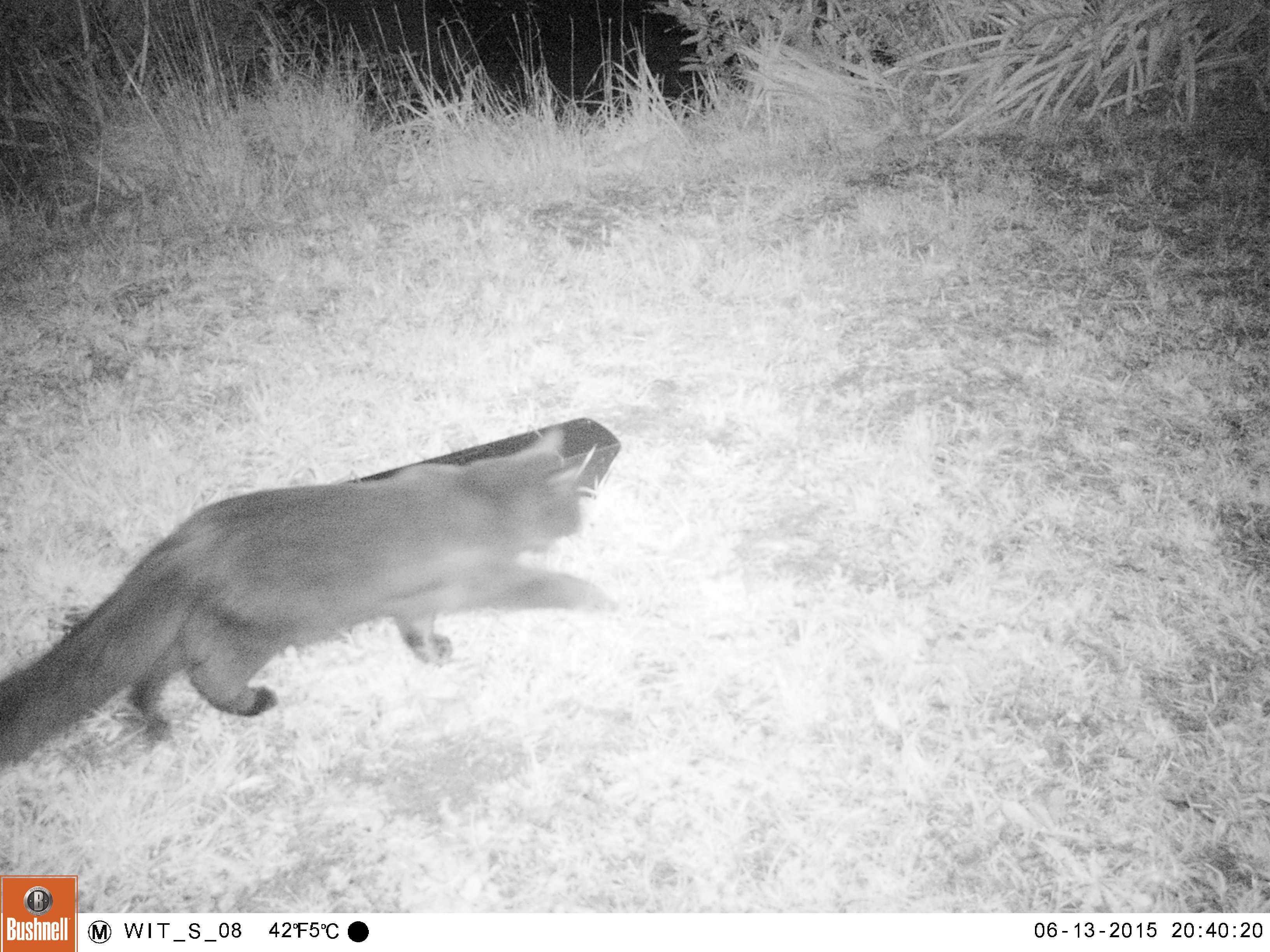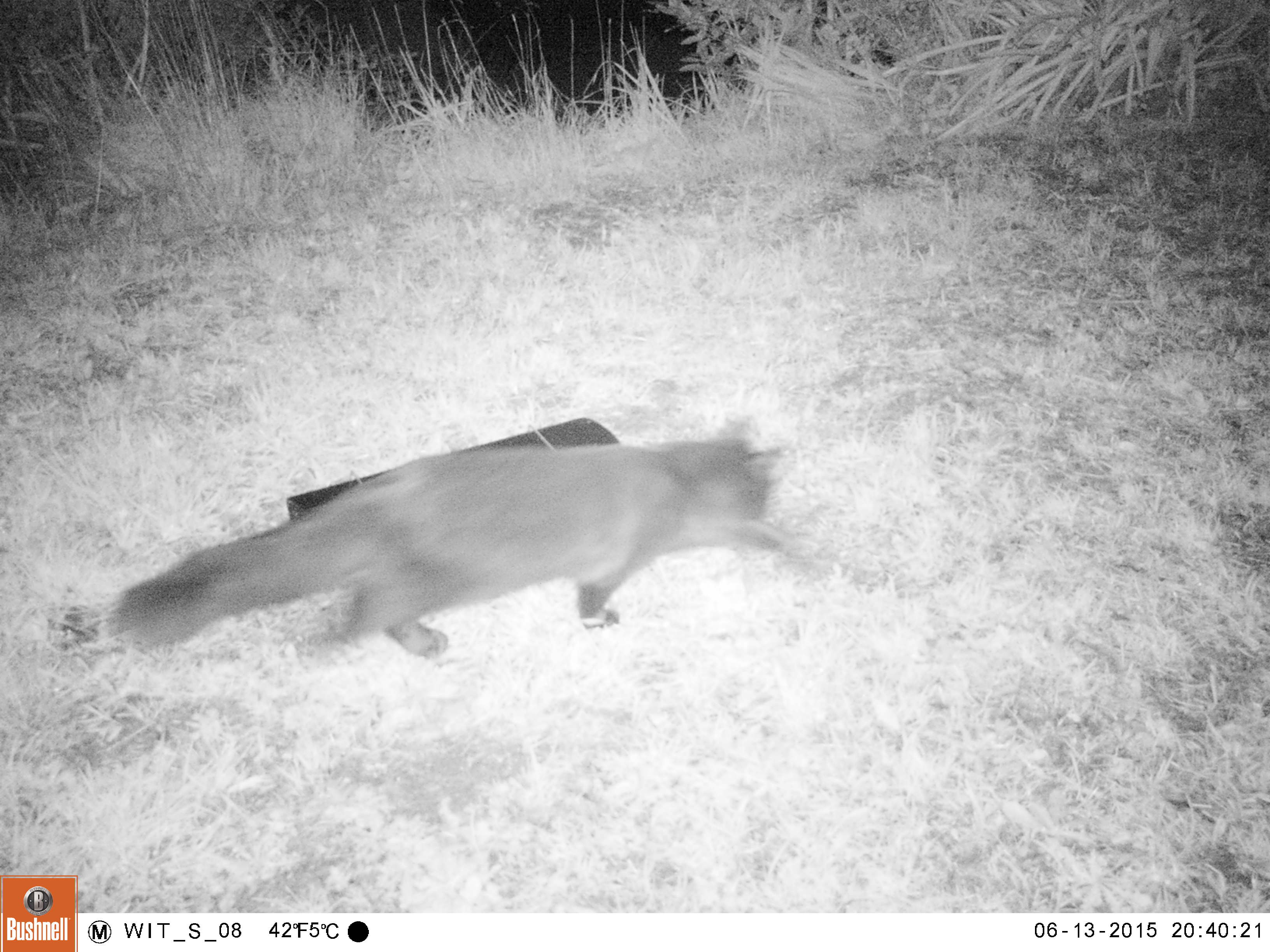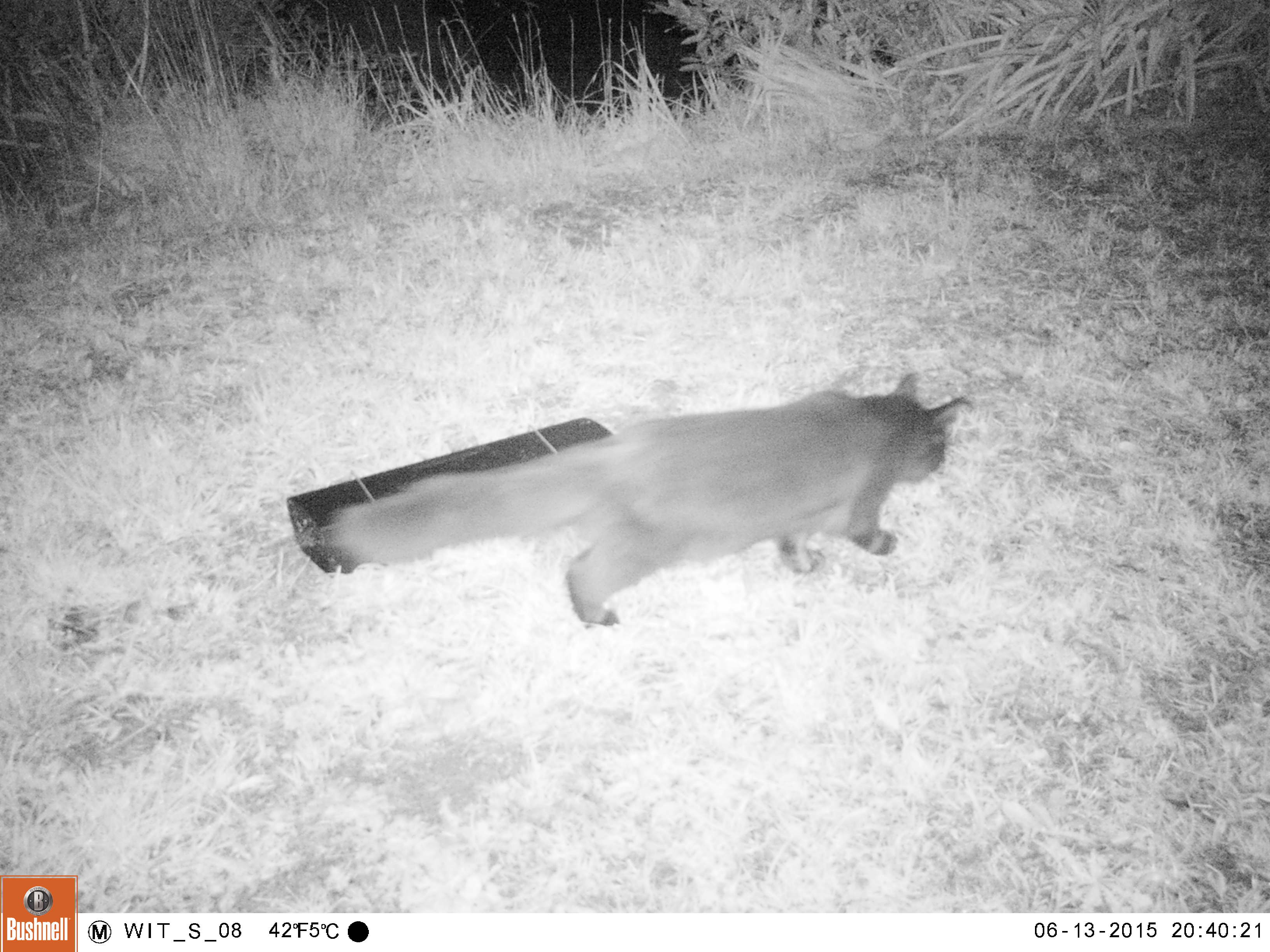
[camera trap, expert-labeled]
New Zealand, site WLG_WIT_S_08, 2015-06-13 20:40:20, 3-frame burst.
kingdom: Animalia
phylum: Chordata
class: Mammalia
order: Carnivora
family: Felidae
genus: Felis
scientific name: Felis catus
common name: domestic cat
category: cat